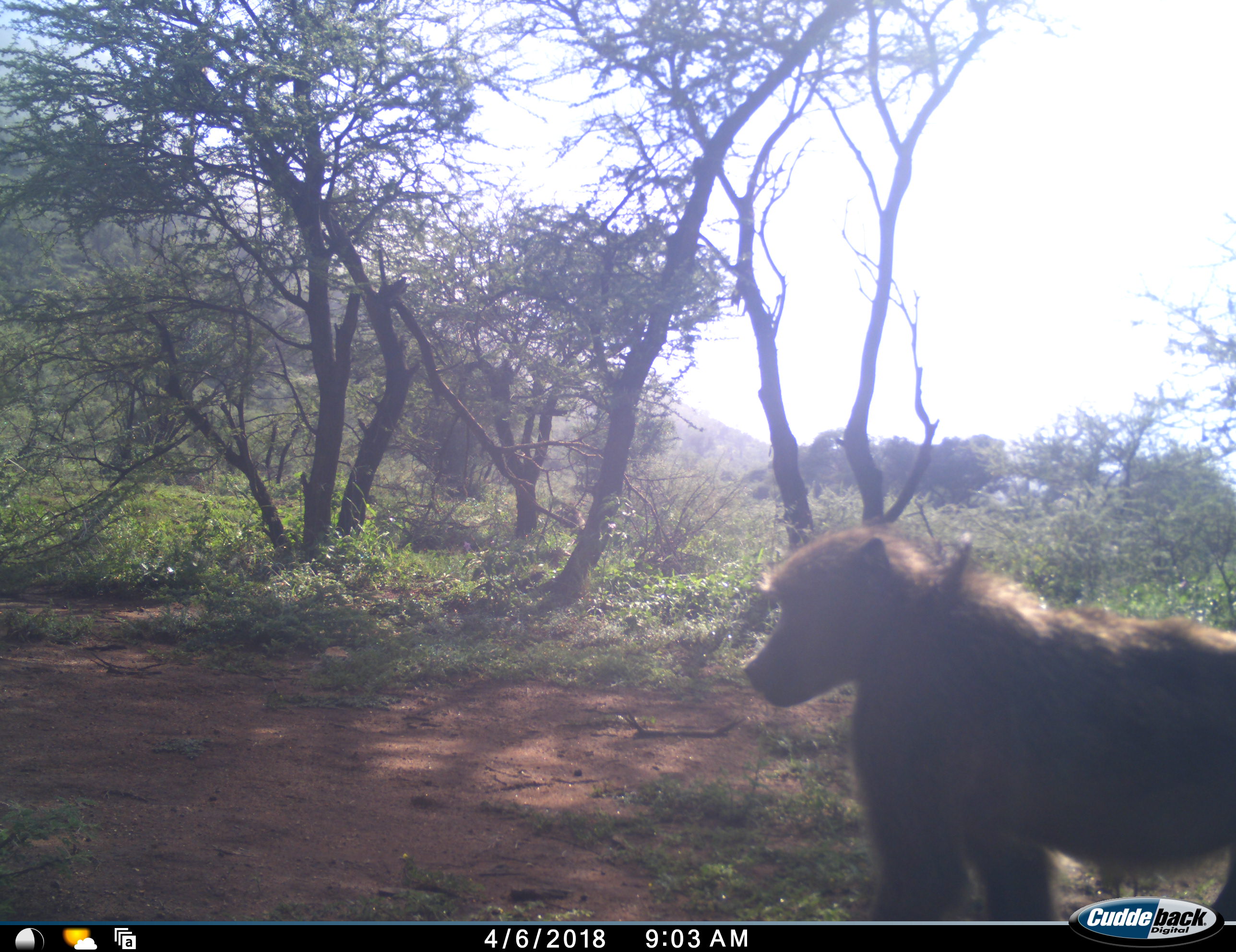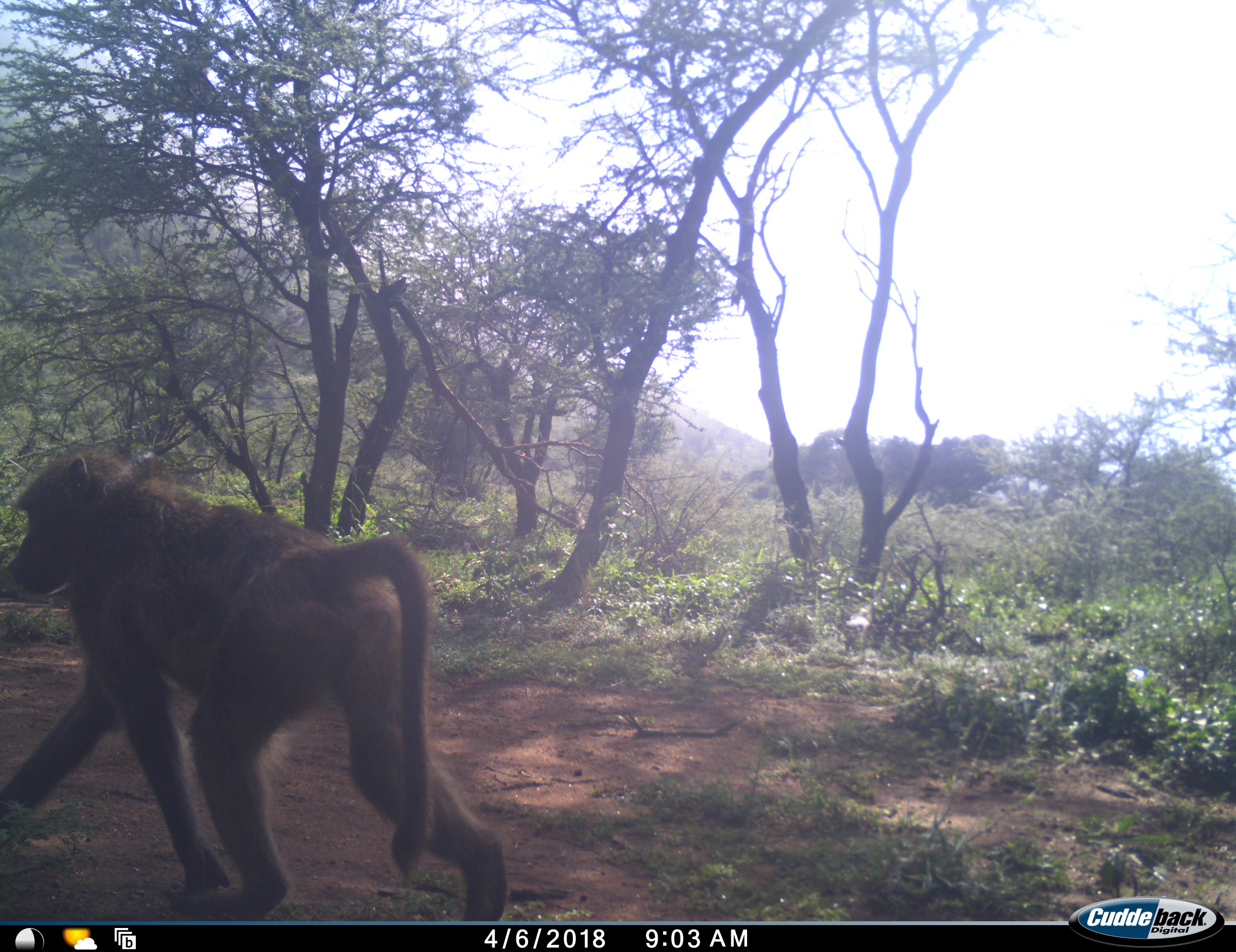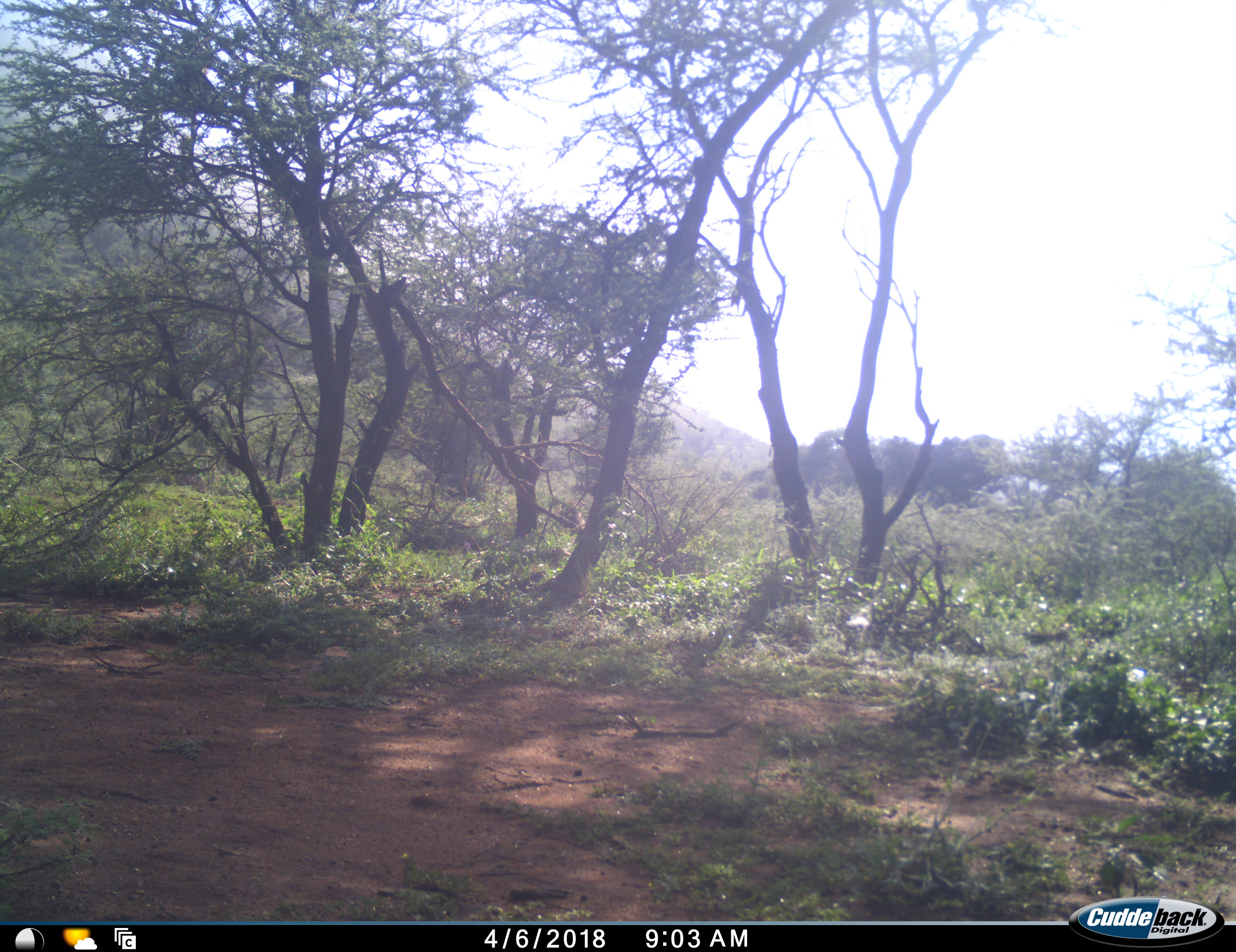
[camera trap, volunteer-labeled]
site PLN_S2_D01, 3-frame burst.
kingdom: Animalia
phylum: Chordata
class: Mammalia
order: Primates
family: Cercopithecidae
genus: Papio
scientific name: Papio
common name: baboon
Baboon (Papio), count 1. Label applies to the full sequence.